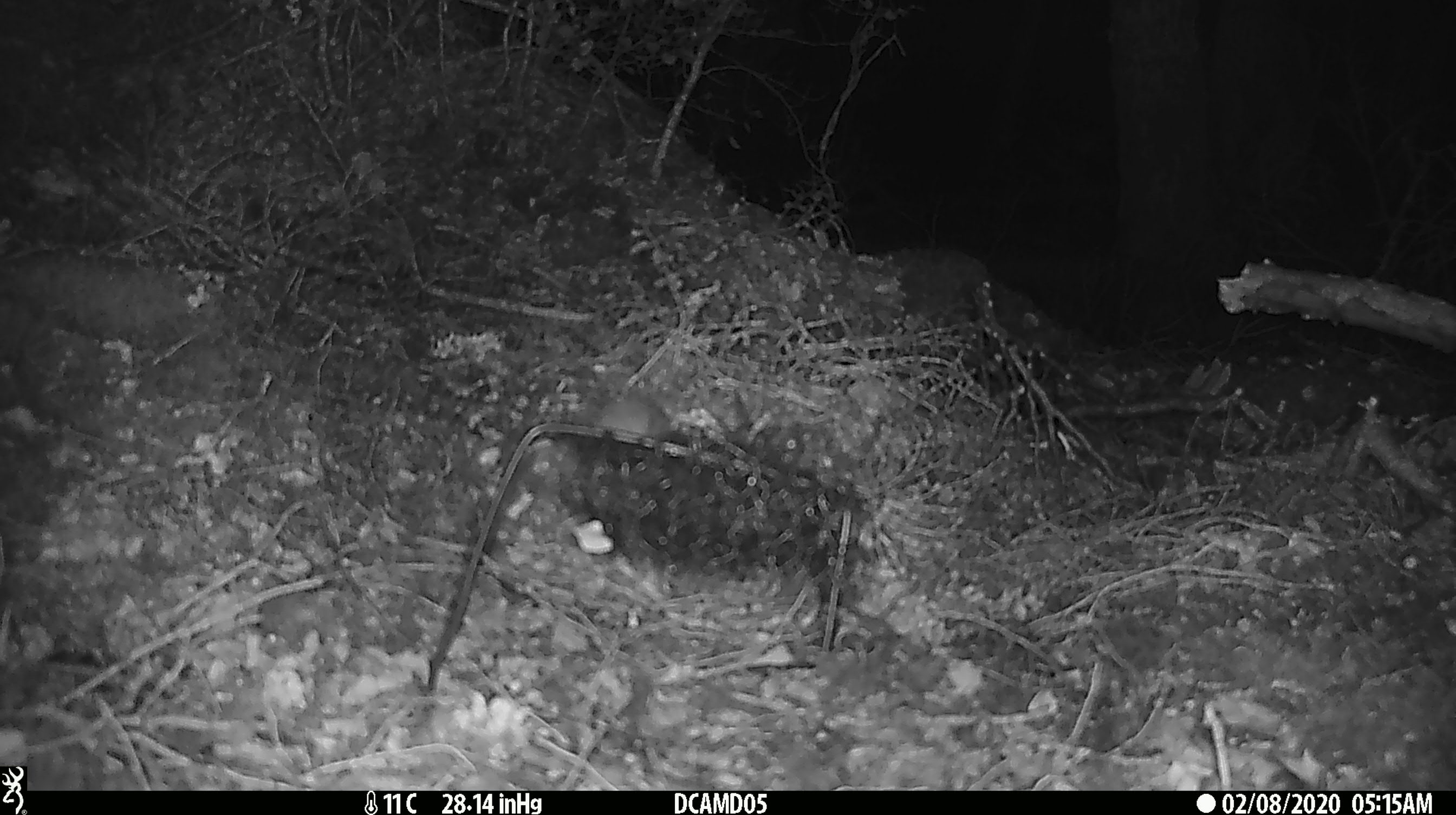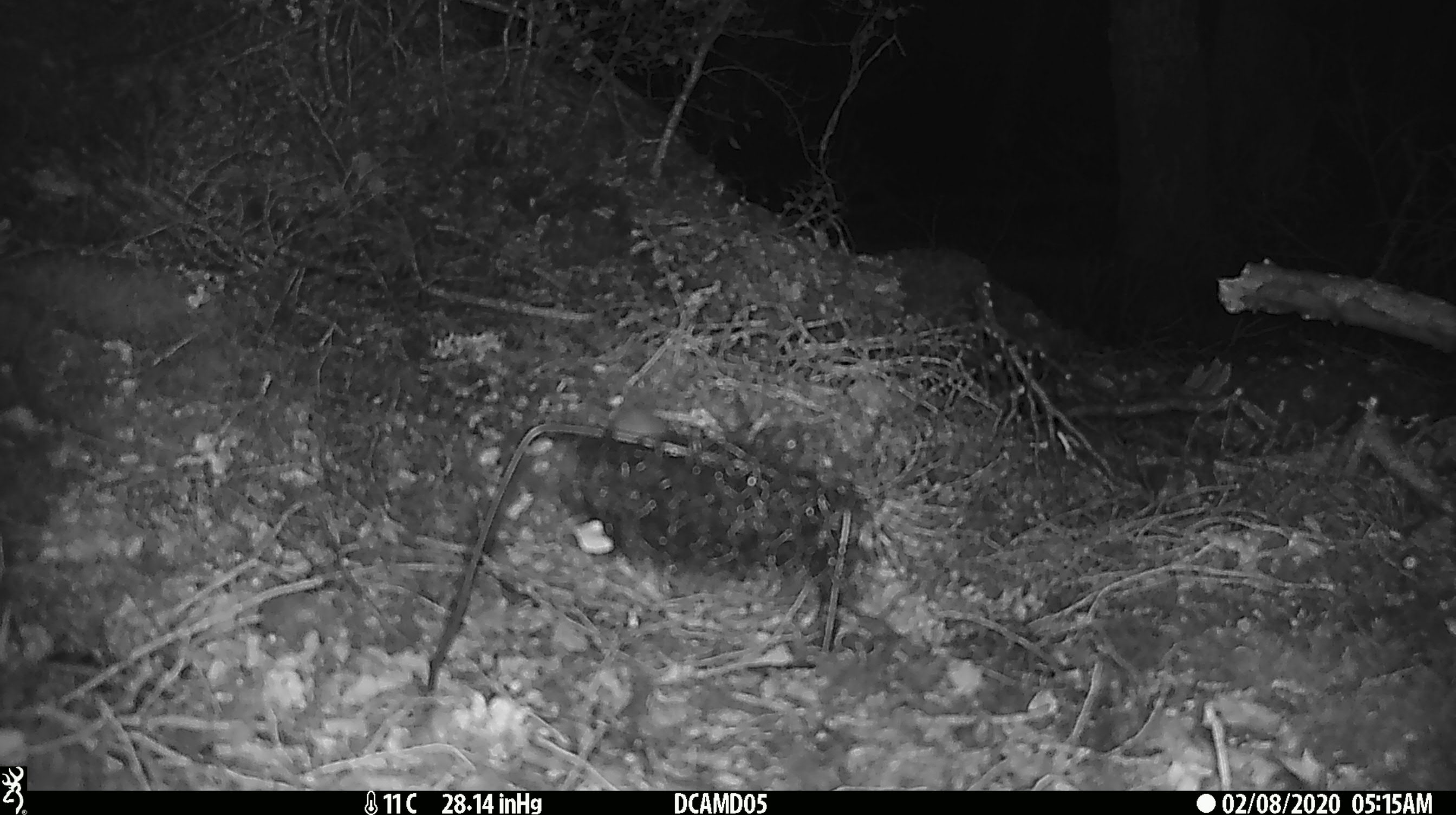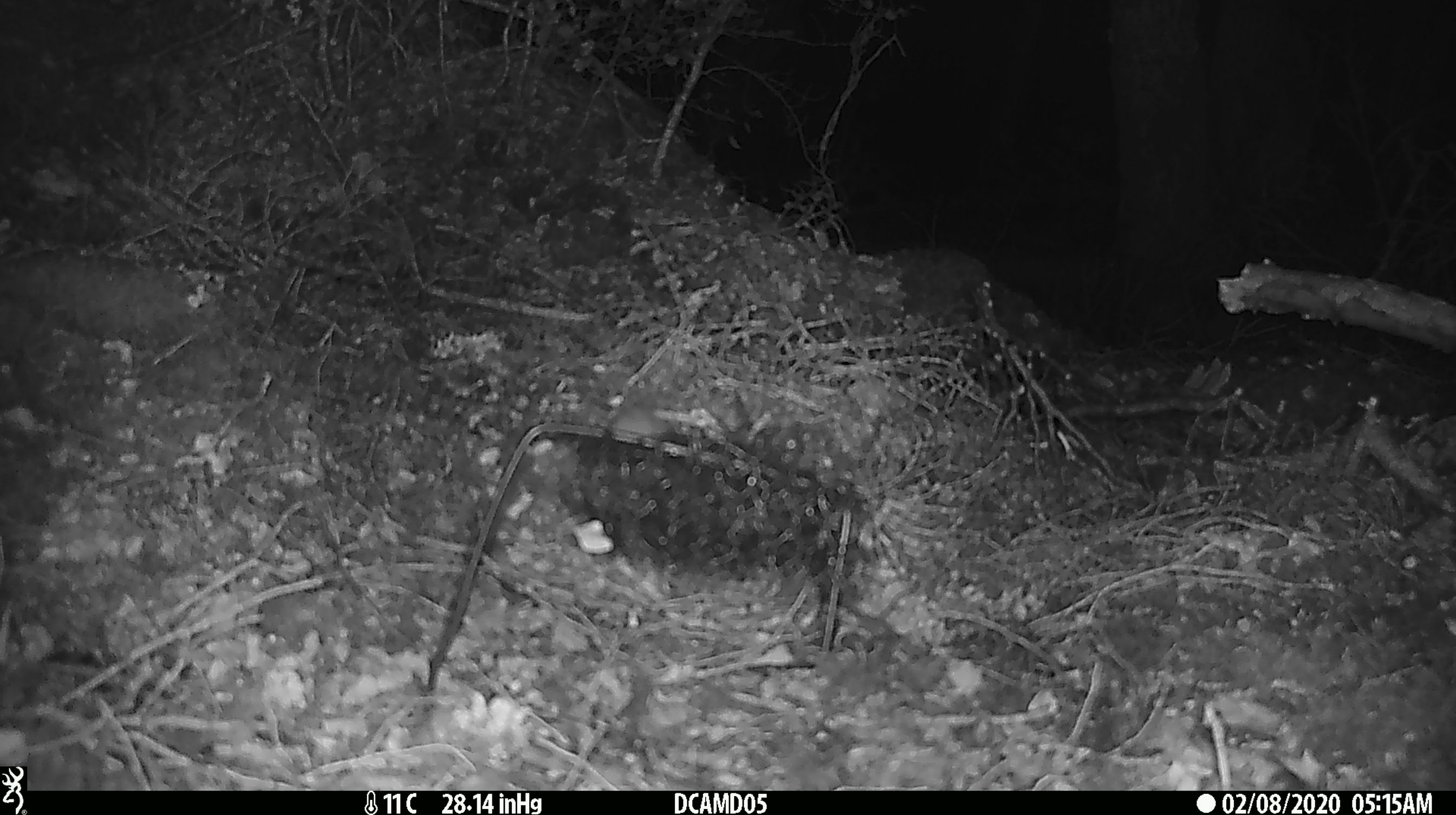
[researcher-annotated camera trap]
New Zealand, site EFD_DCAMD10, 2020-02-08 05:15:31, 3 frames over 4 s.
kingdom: Animalia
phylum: Chordata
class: Mammalia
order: Rodentia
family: Muridae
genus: Mus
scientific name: Mus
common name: mouse